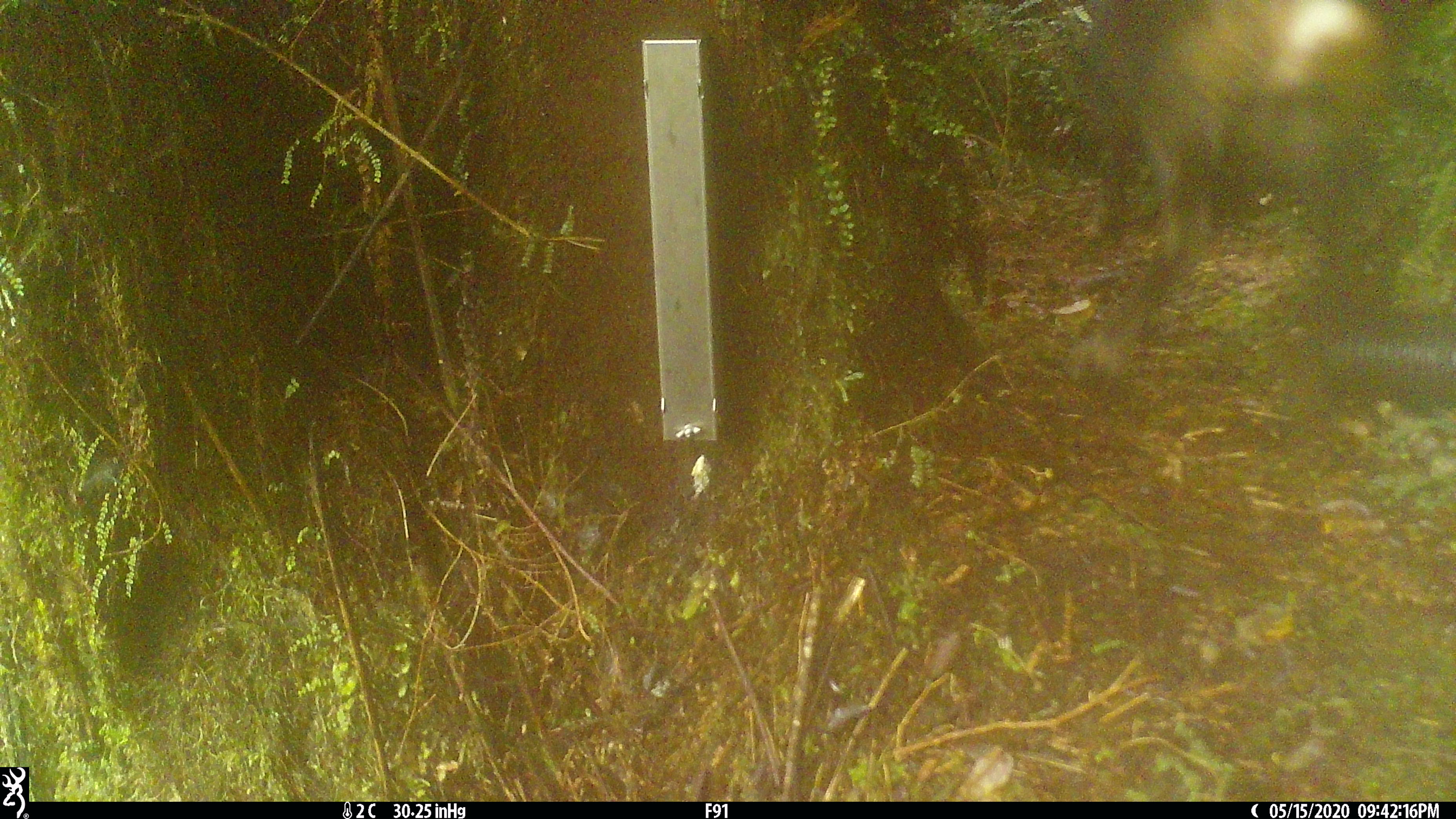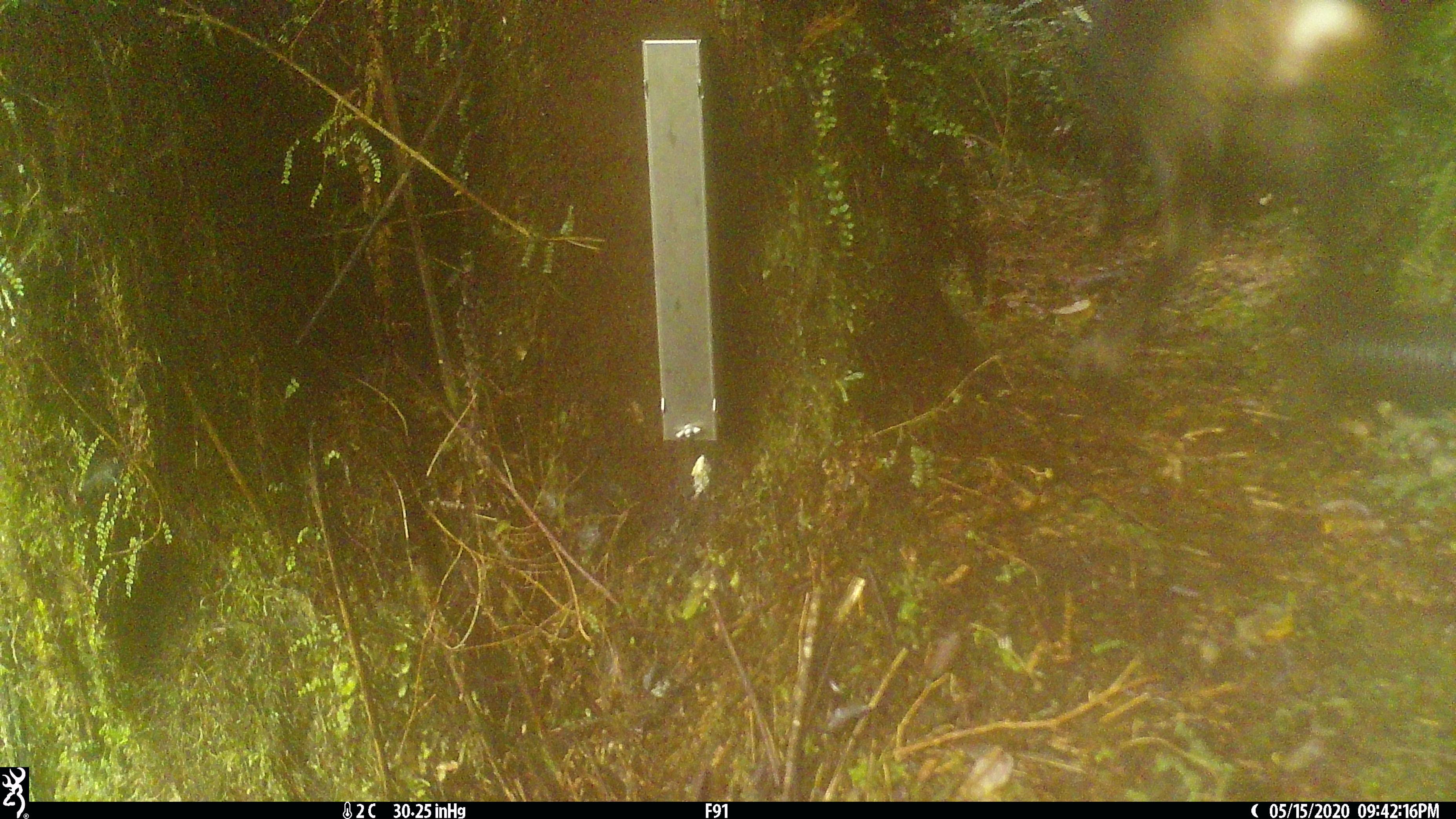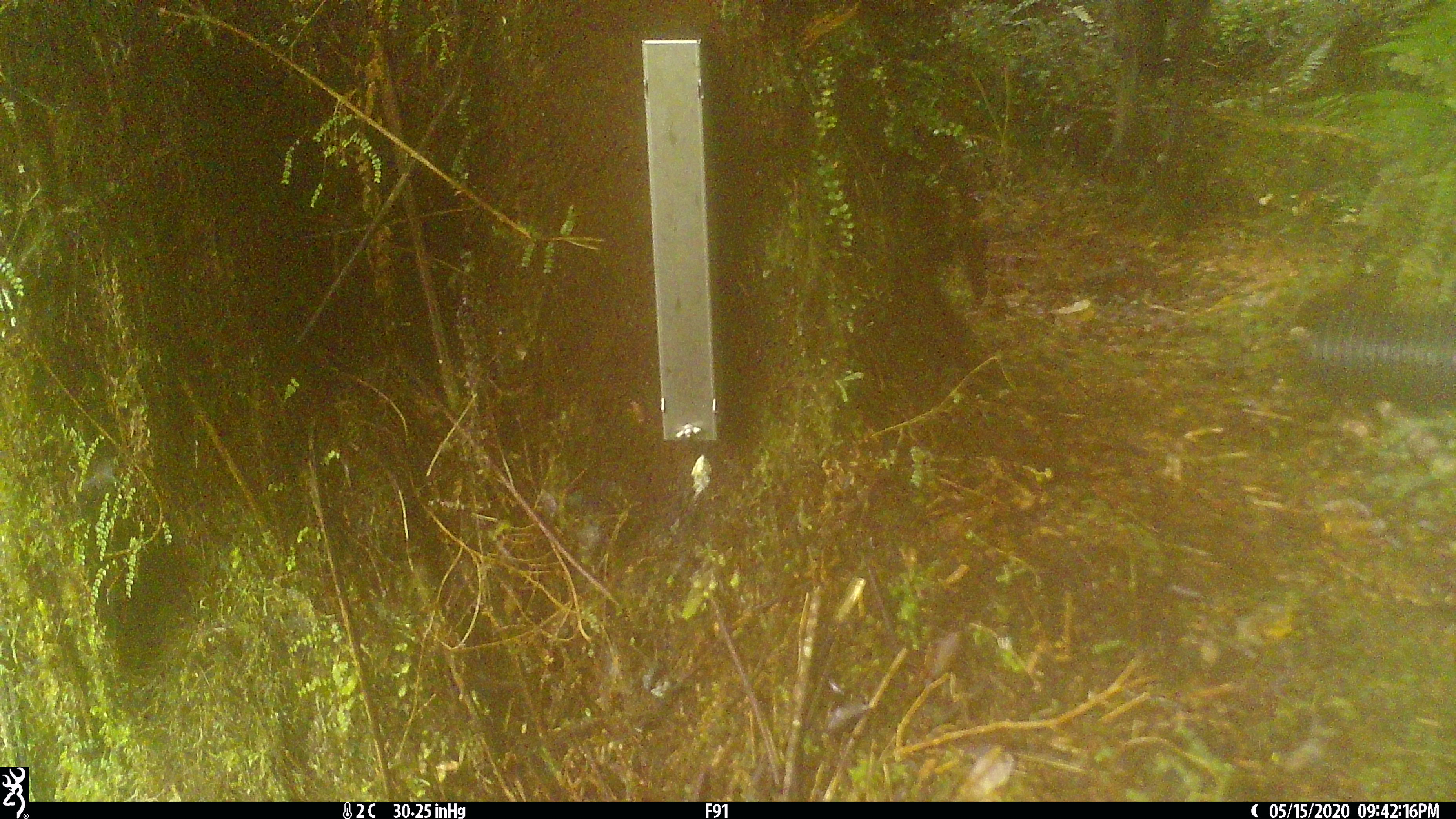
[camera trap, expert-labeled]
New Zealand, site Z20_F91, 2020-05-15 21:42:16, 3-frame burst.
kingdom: Animalia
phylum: Chordata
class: Mammalia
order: Artiodactyla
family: Bovidae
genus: Rupicapra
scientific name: Rupicapra rupicapra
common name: alpine chamois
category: chamois